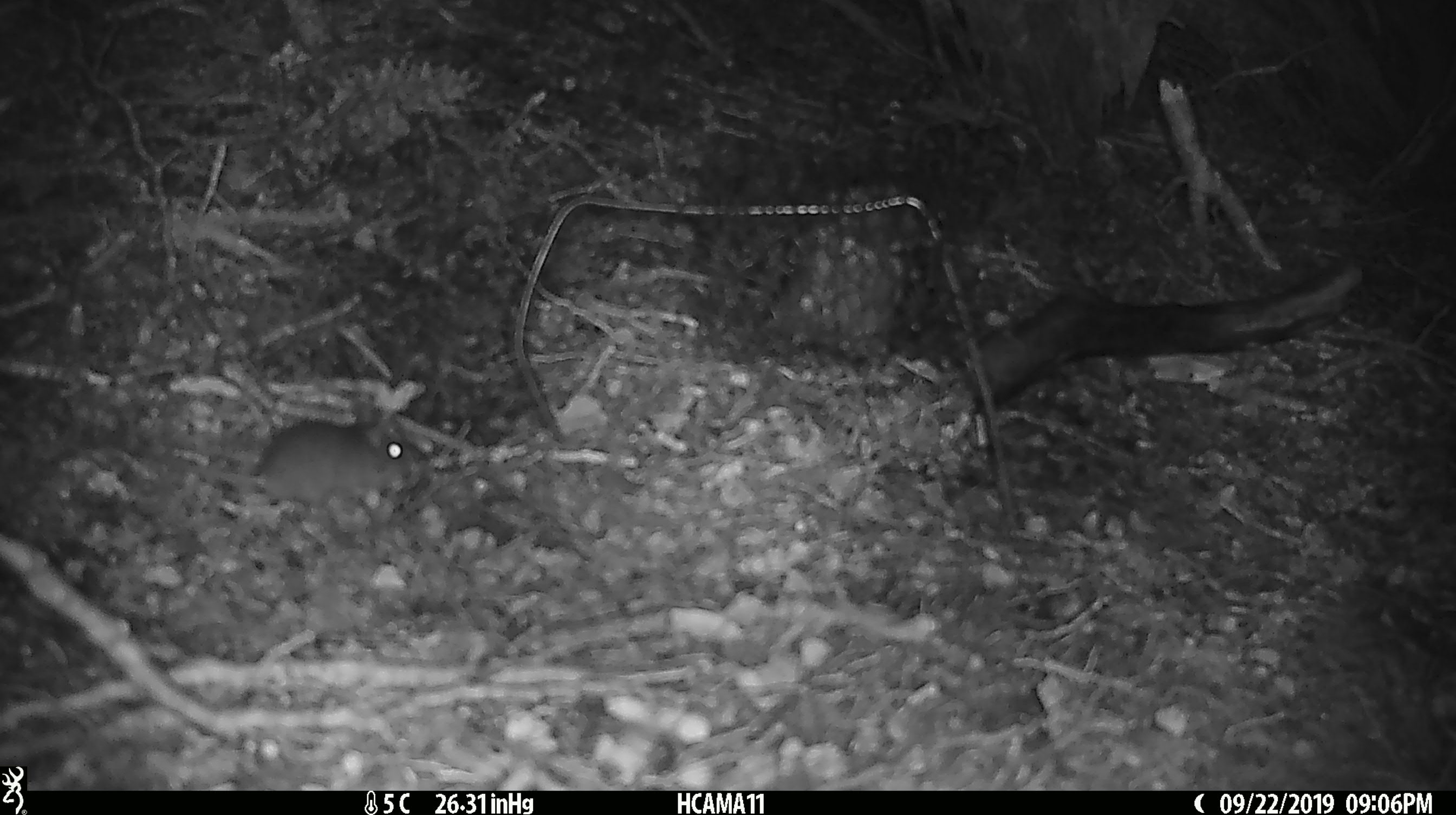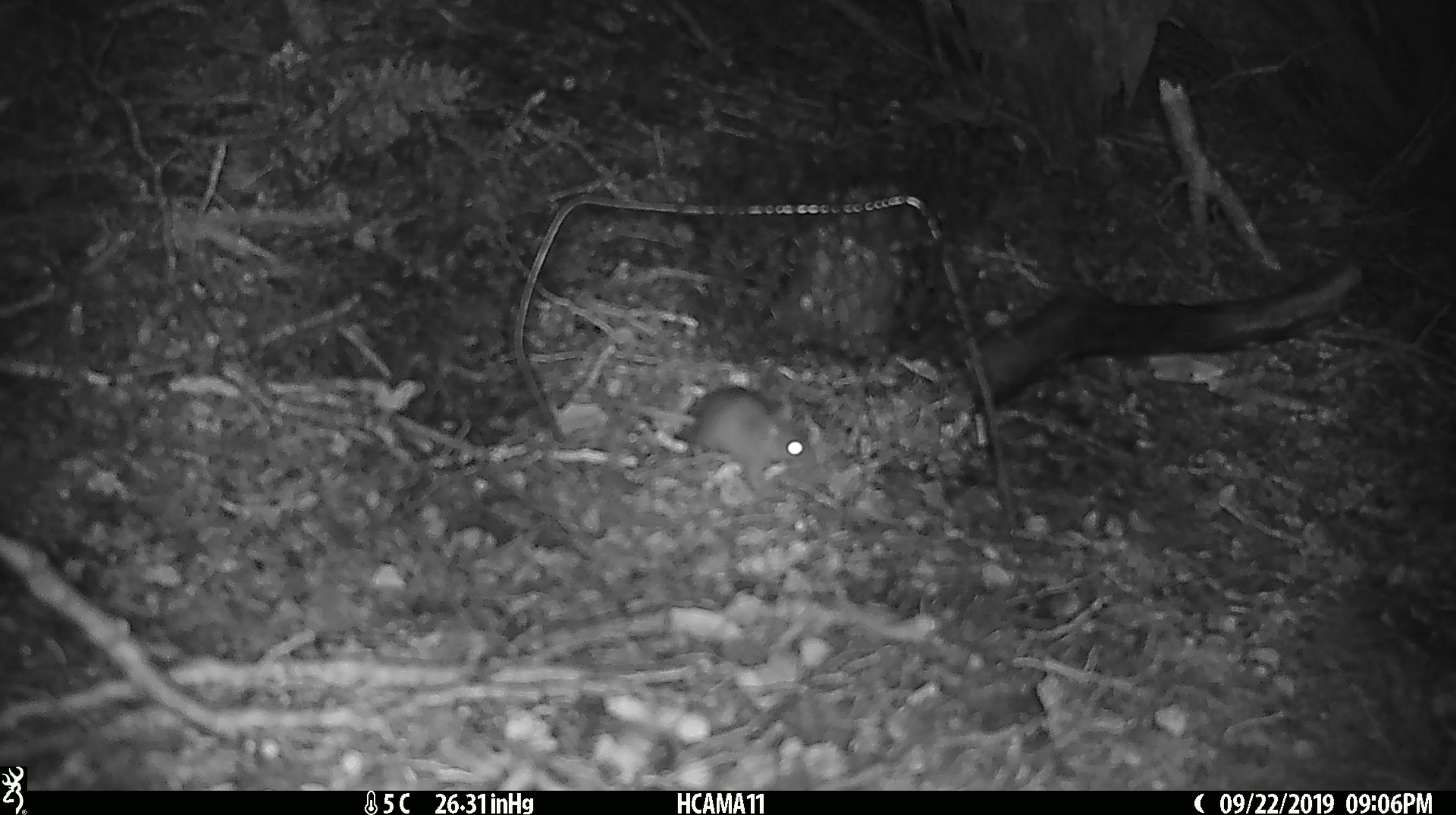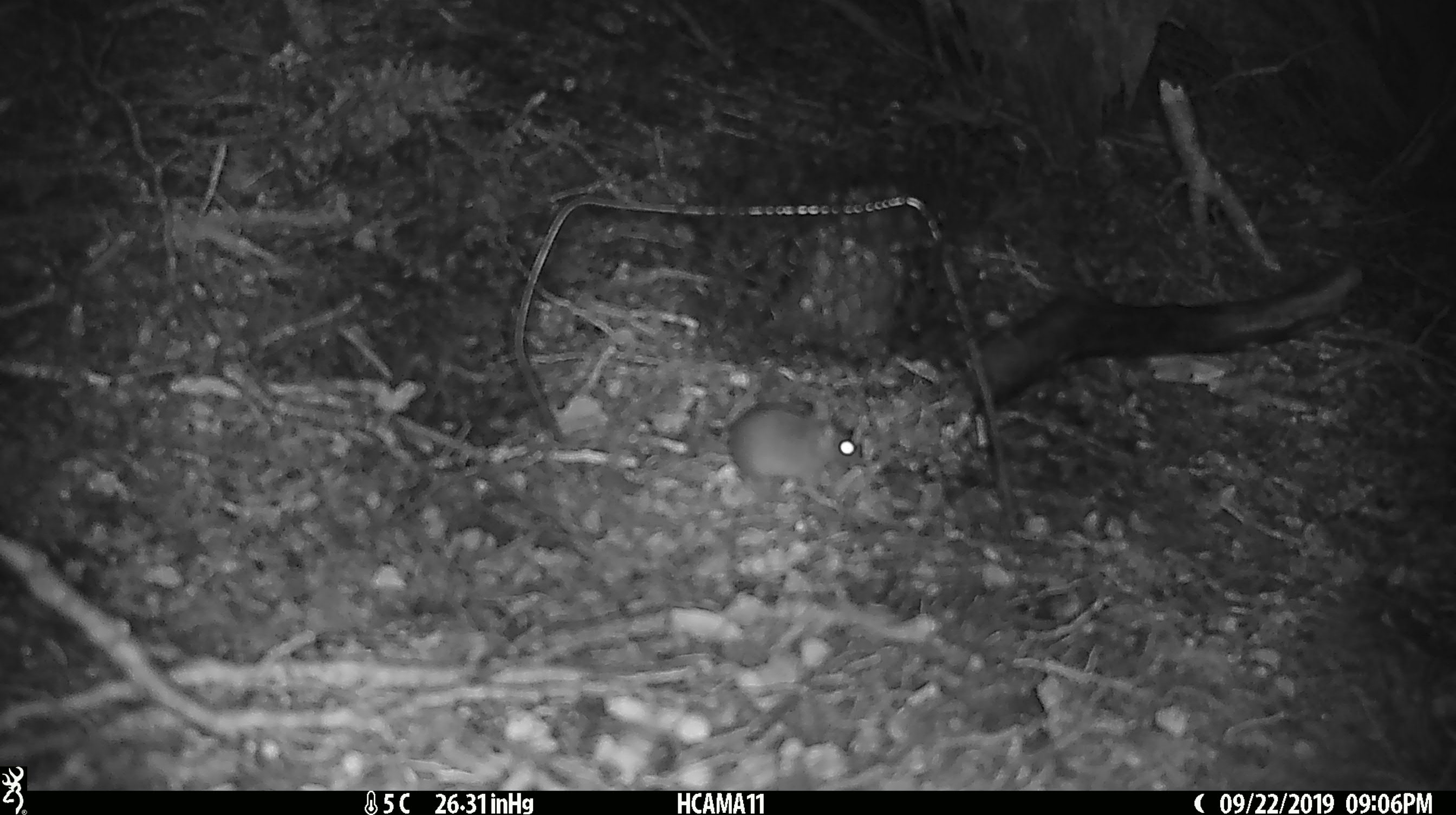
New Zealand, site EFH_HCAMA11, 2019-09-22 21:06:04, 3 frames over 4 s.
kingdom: Animalia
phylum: Chordata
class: Mammalia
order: Rodentia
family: Muridae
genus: Mus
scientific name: Mus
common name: mouse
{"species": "mouse (Mus)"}